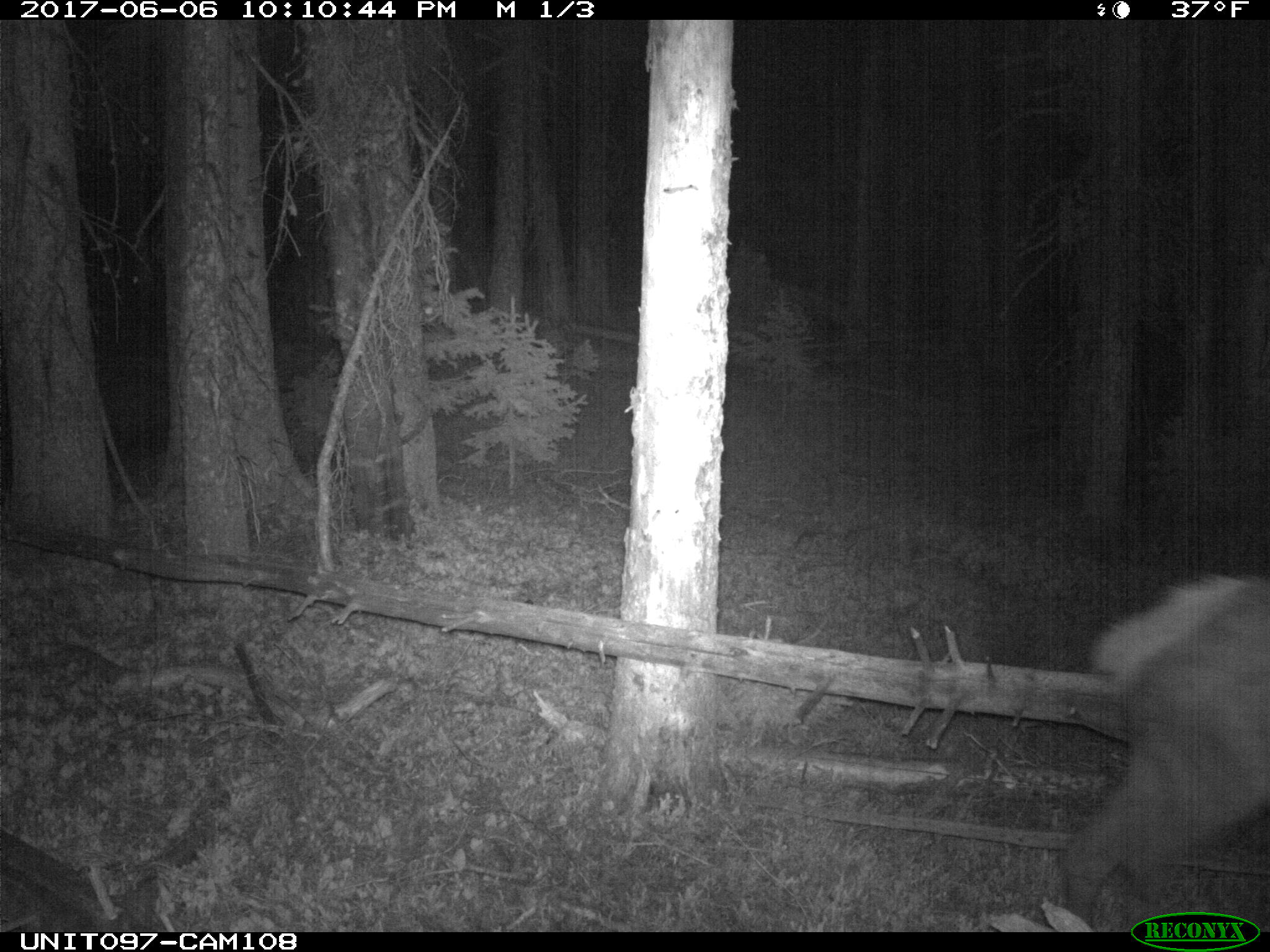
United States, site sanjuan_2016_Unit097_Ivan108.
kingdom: Animalia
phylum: Chordata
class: Mammalia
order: Artiodactyla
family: Cervidae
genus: Cervus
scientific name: Cervus elaphus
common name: red deer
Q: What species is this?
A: Cervus elaphus (red deer).